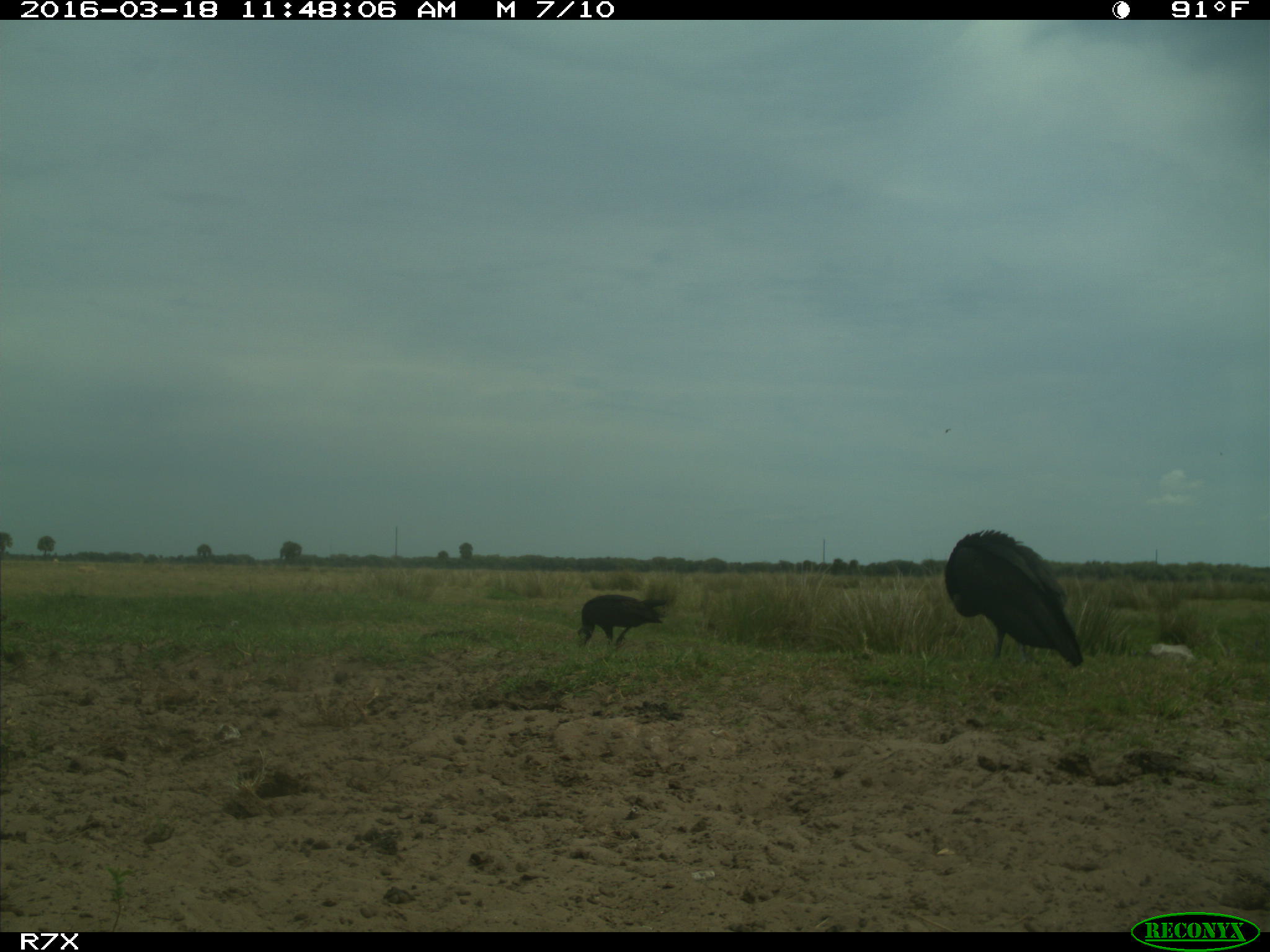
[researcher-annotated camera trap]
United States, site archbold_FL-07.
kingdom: Animalia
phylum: Chordata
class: Aves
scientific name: Aves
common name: birds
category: unidentified bird